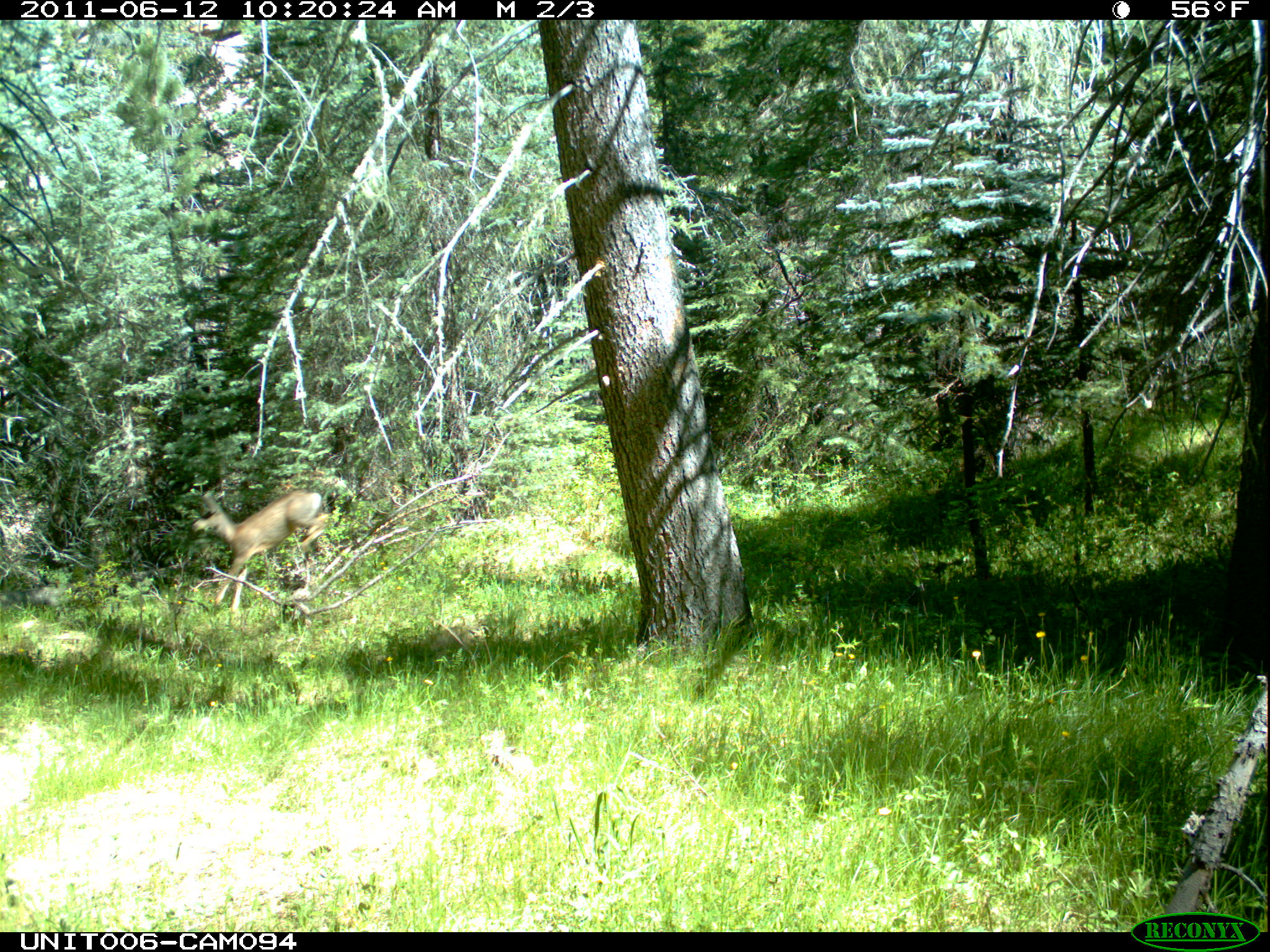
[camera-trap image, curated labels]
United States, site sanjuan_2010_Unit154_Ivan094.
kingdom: Animalia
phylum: Chordata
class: Mammalia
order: Artiodactyla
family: Cervidae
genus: Odocoileus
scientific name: Odocoileus hemionus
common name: mule deer